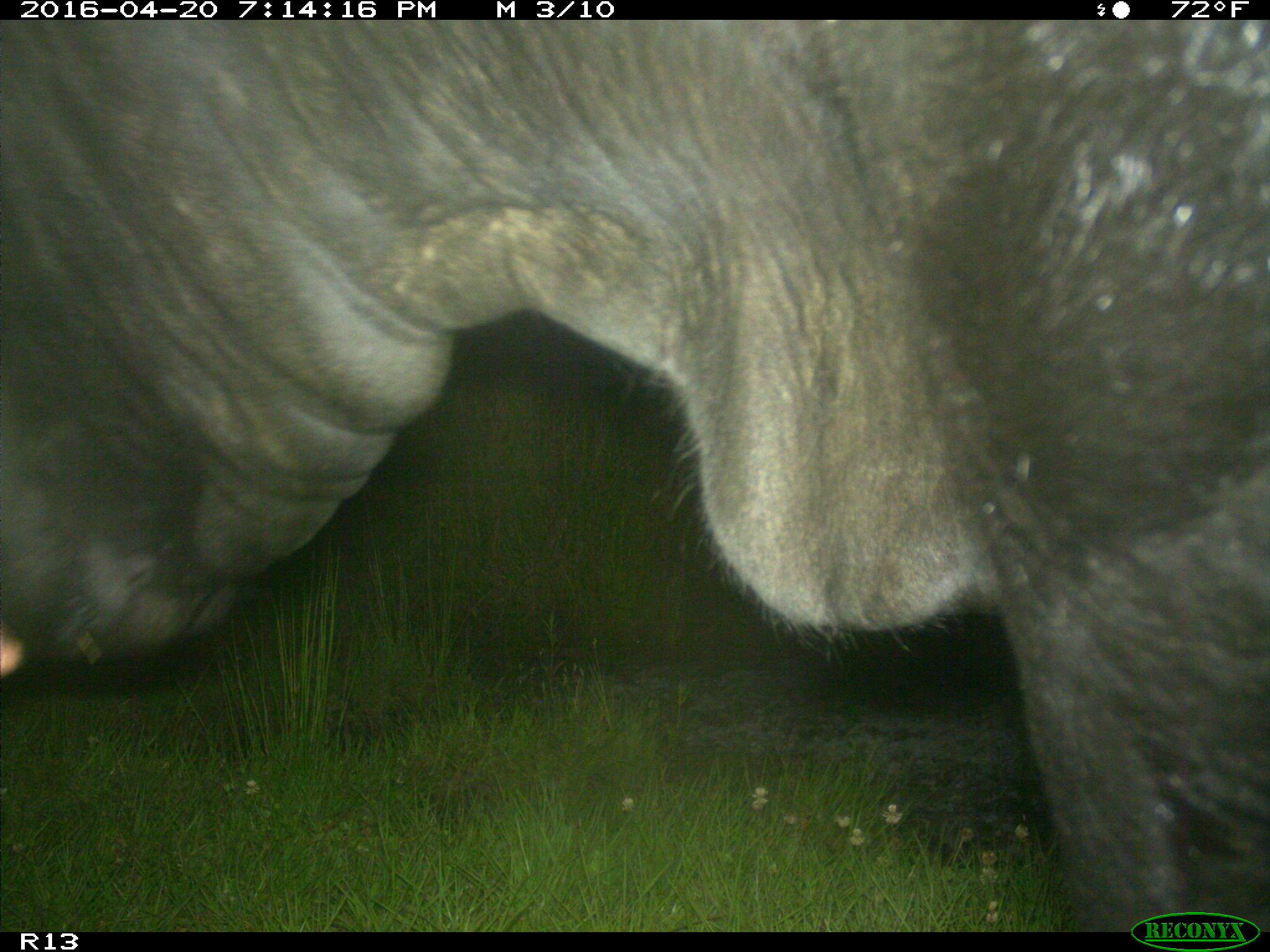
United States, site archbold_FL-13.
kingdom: Animalia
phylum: Chordata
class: Mammalia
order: Artiodactyla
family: Bovidae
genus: Bos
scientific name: Bos taurus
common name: domestic cow